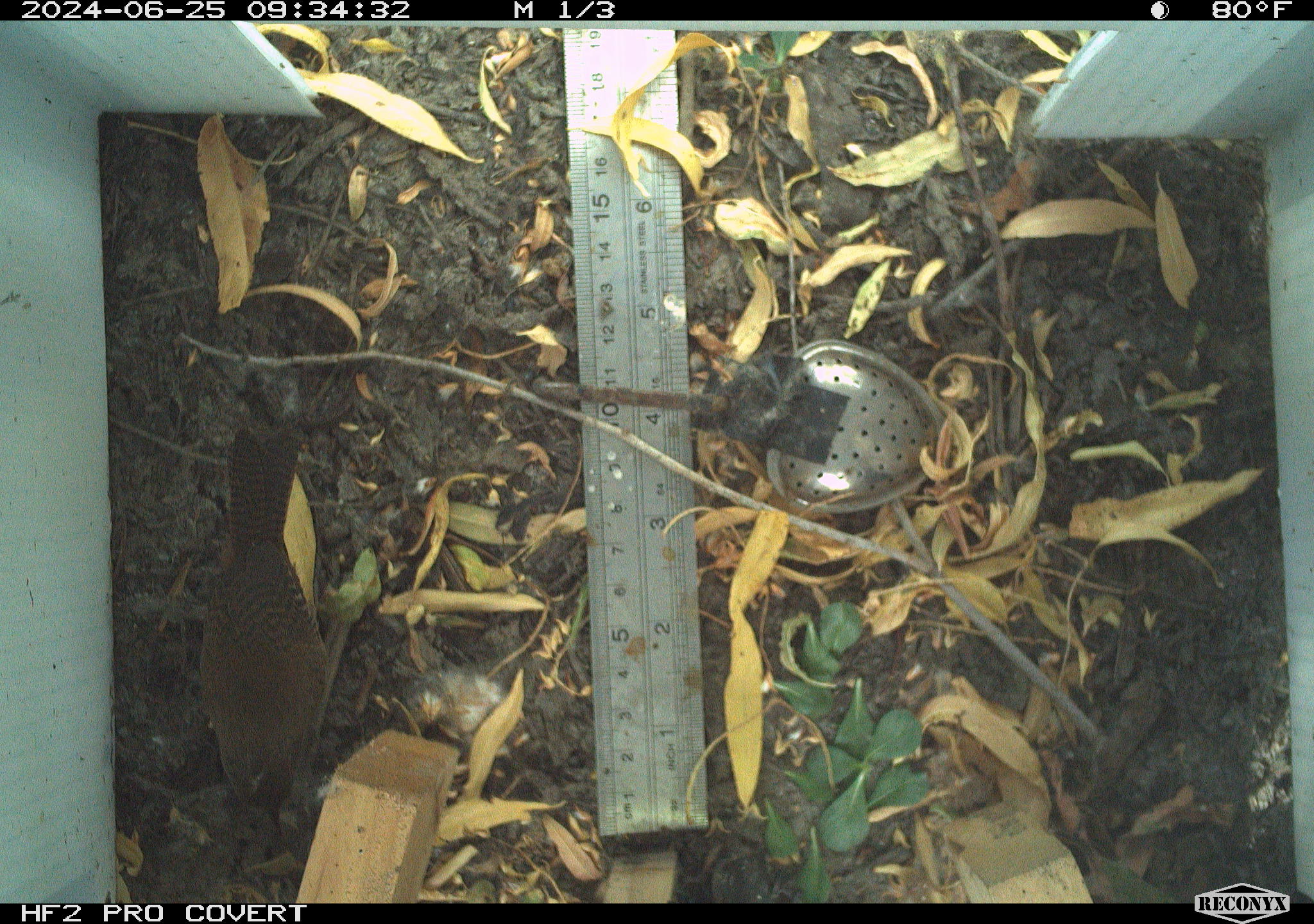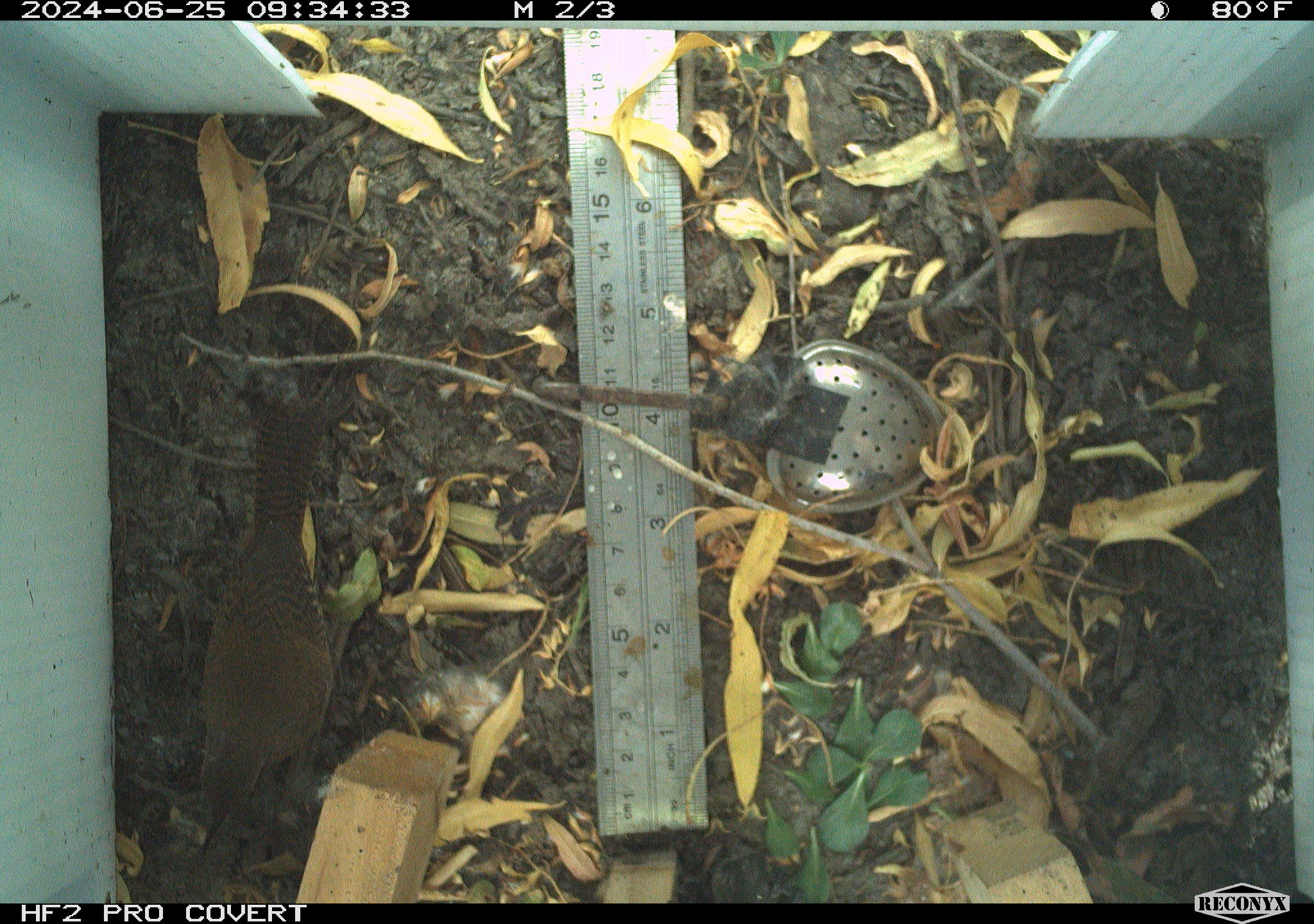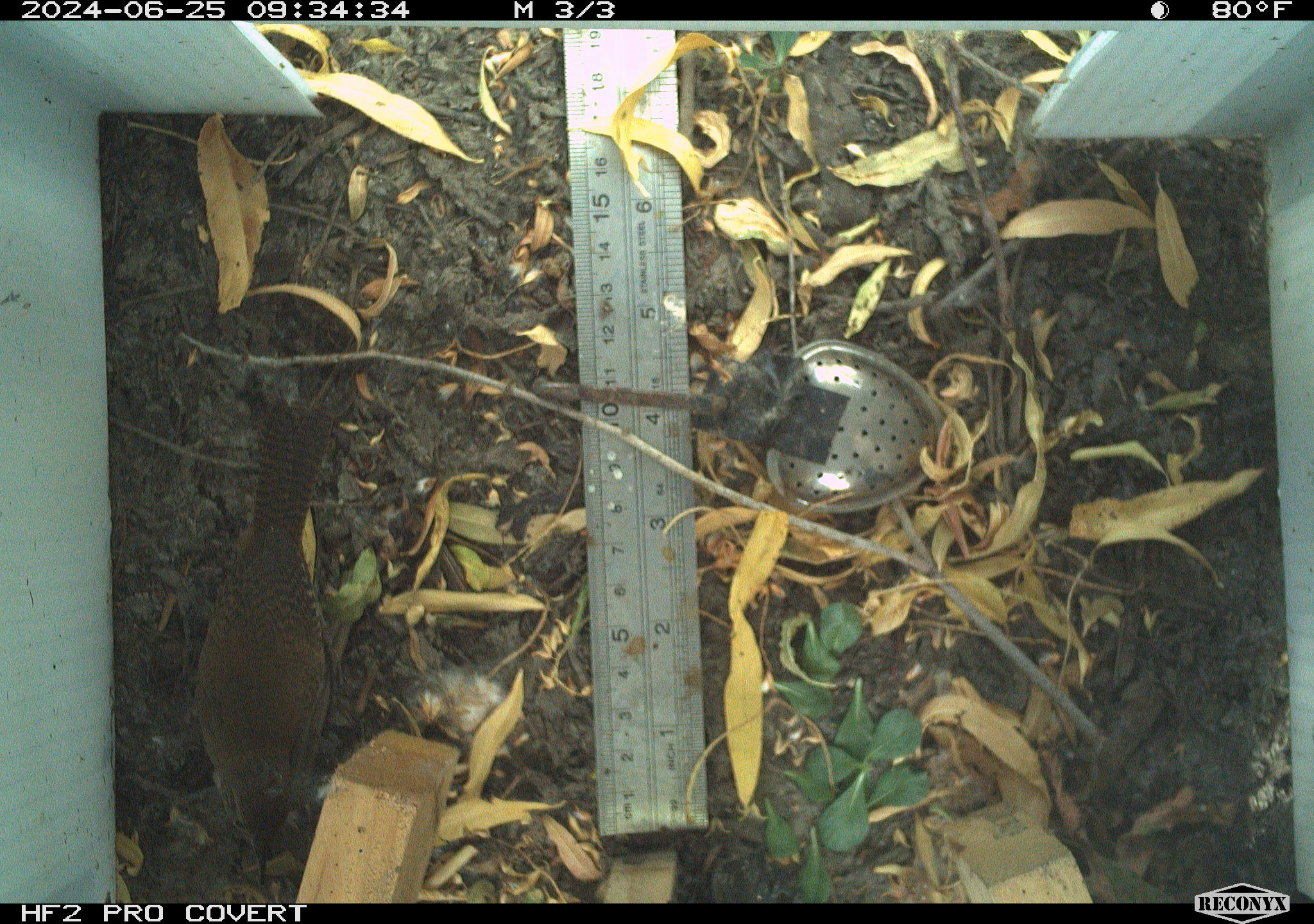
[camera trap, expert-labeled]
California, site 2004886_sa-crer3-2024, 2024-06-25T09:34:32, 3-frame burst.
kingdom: Animalia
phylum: Chordata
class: Aves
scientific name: Aves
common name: bird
Bird (Aves).